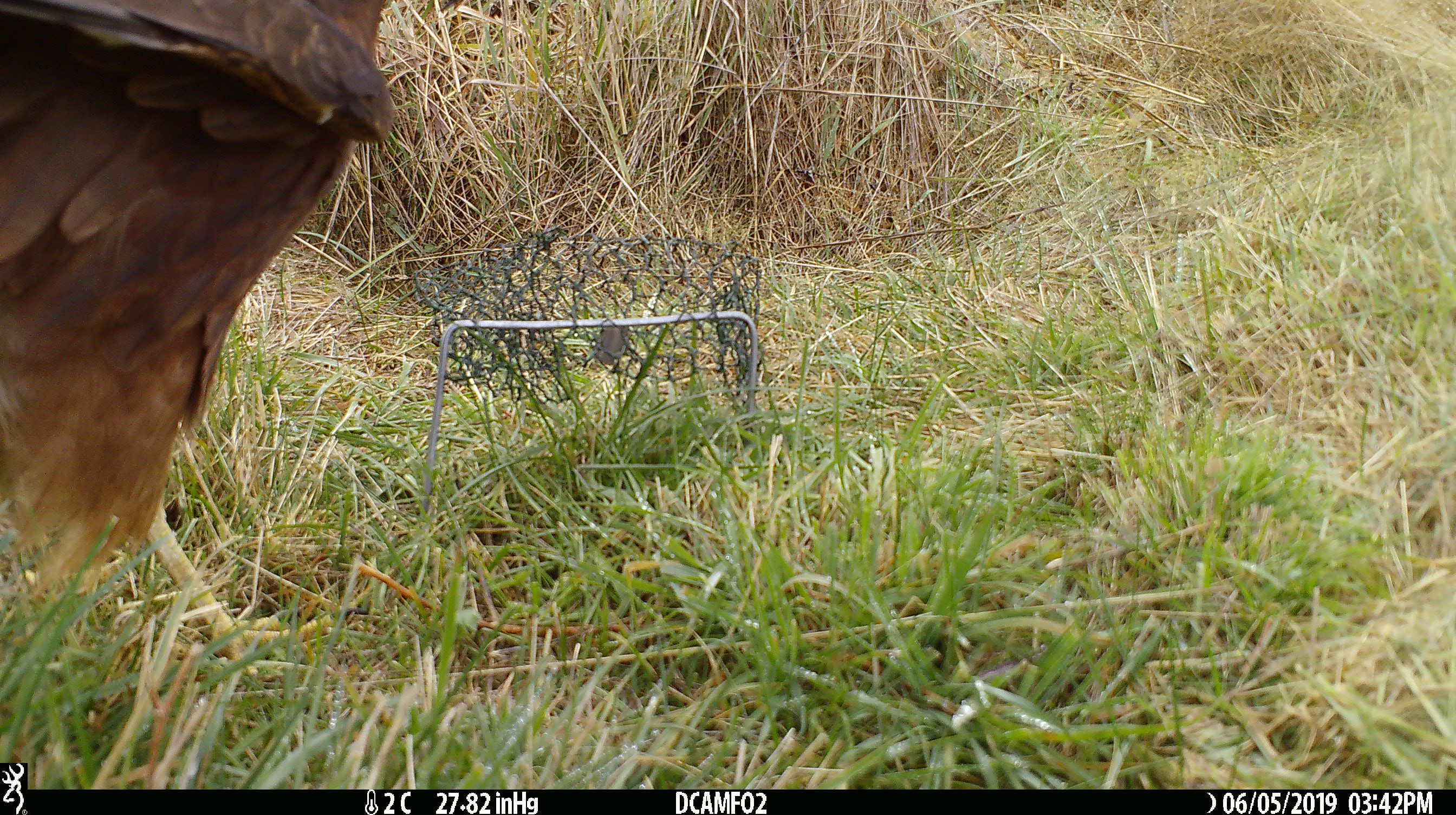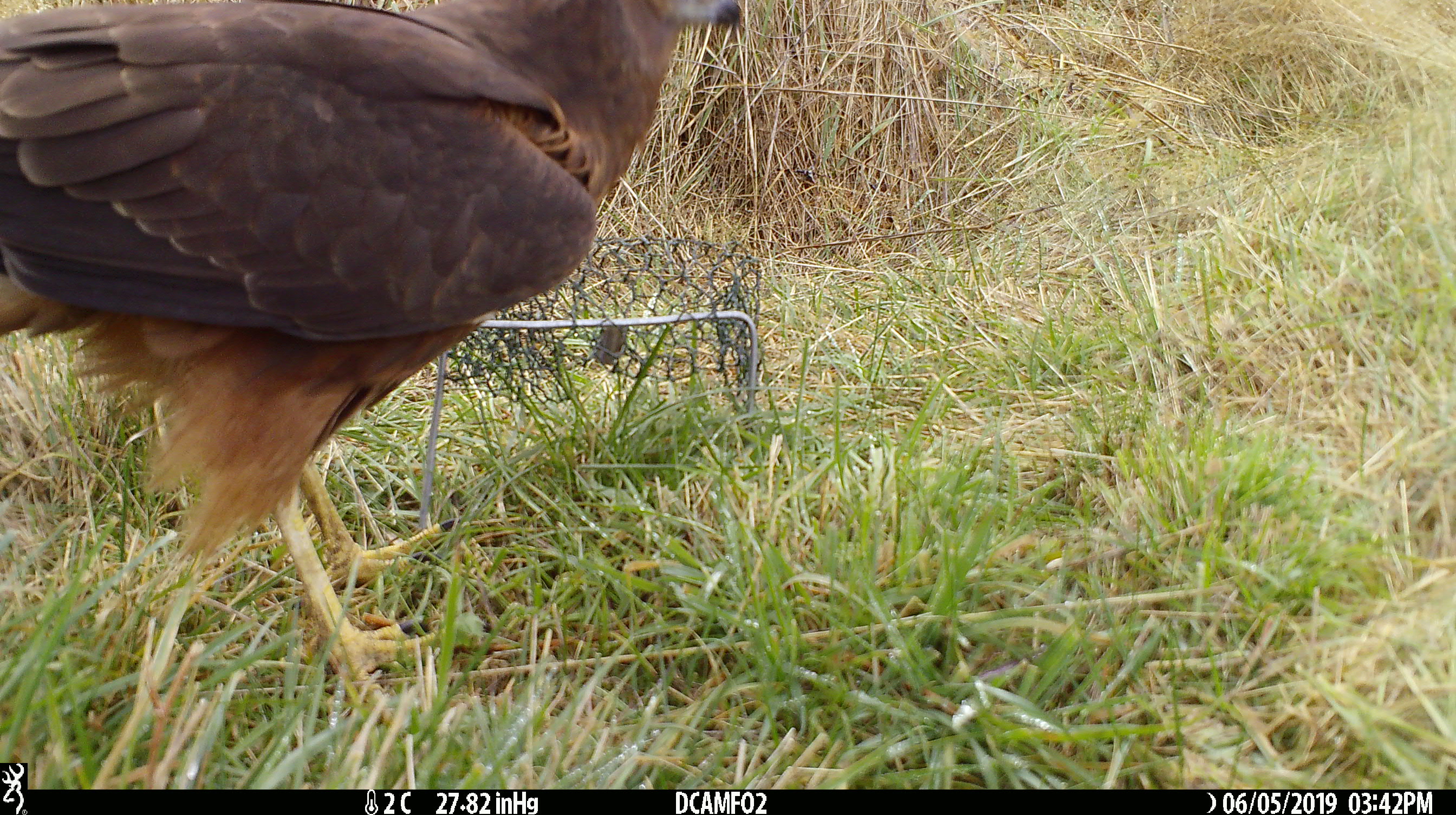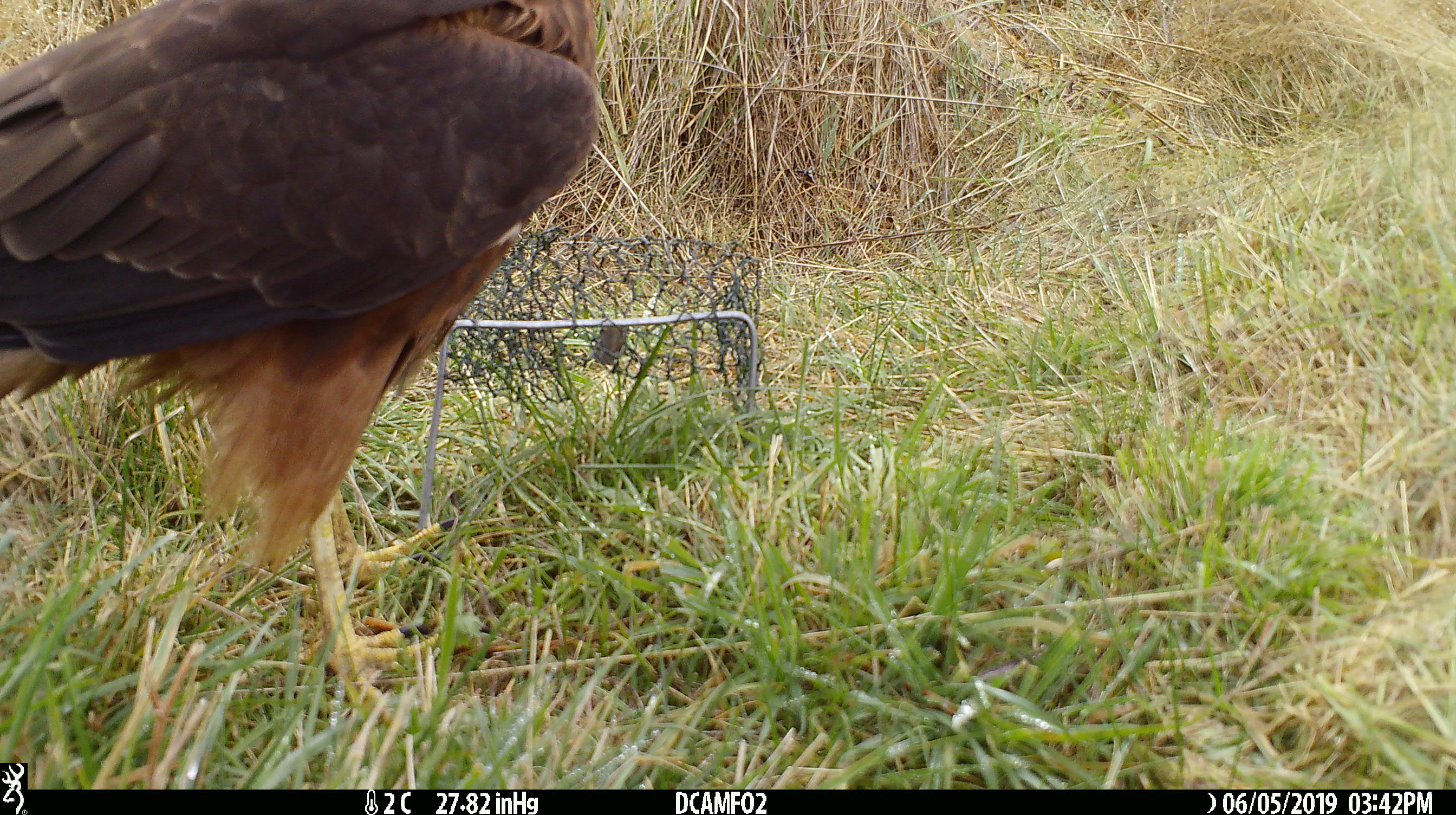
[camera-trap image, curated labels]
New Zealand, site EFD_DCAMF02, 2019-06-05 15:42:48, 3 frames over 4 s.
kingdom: Animalia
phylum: Chordata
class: Aves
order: Accipitriformes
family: Accipitridae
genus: Circus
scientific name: Circus approximans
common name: swamp harrier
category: harrier